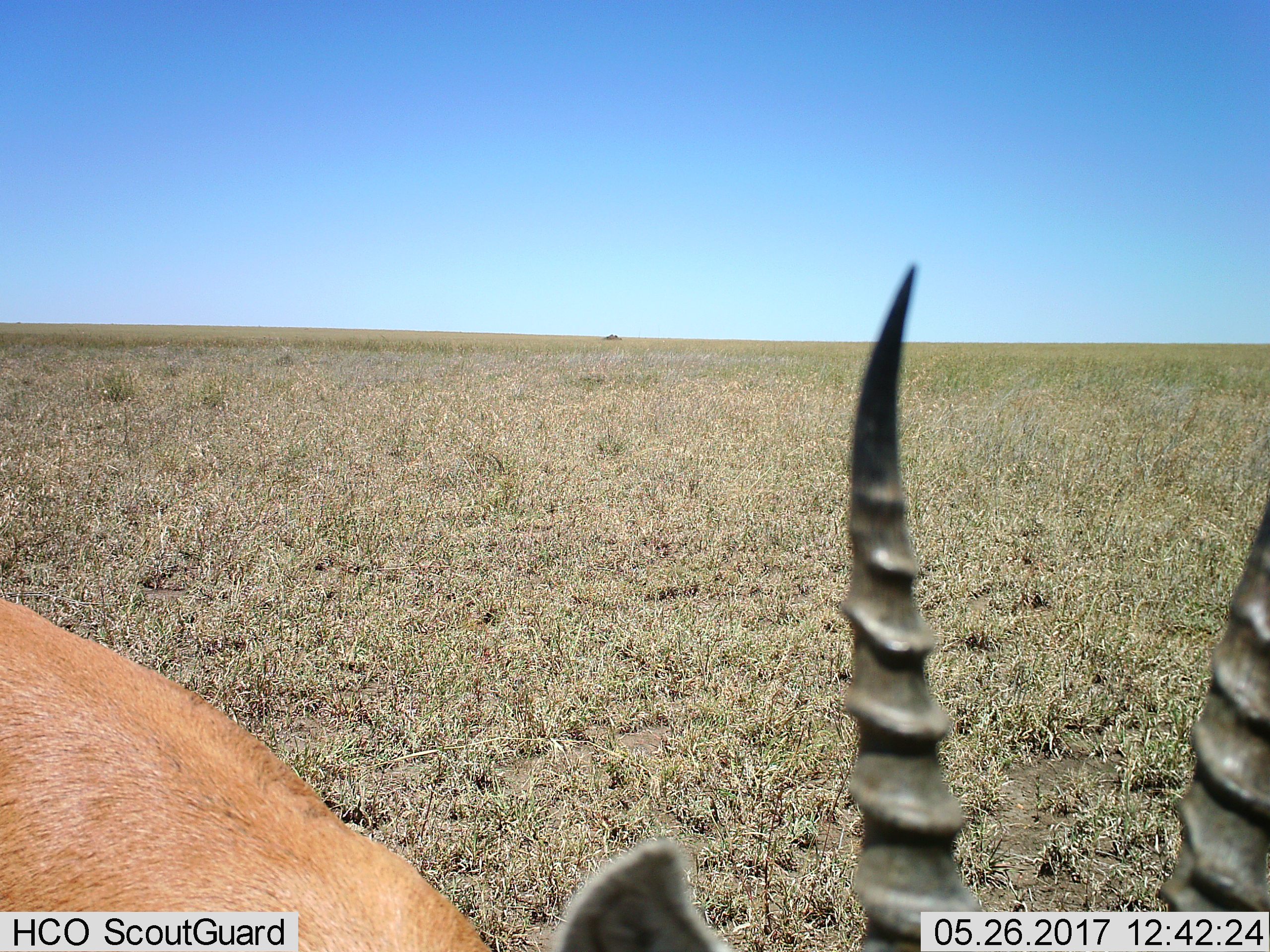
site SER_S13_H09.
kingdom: Animalia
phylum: Chordata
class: Mammalia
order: Artiodactyla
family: Bovidae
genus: Eudorcas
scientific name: Eudorcas thomsonii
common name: thomson's gazelle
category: gazellethomsons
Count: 1.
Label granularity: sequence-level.